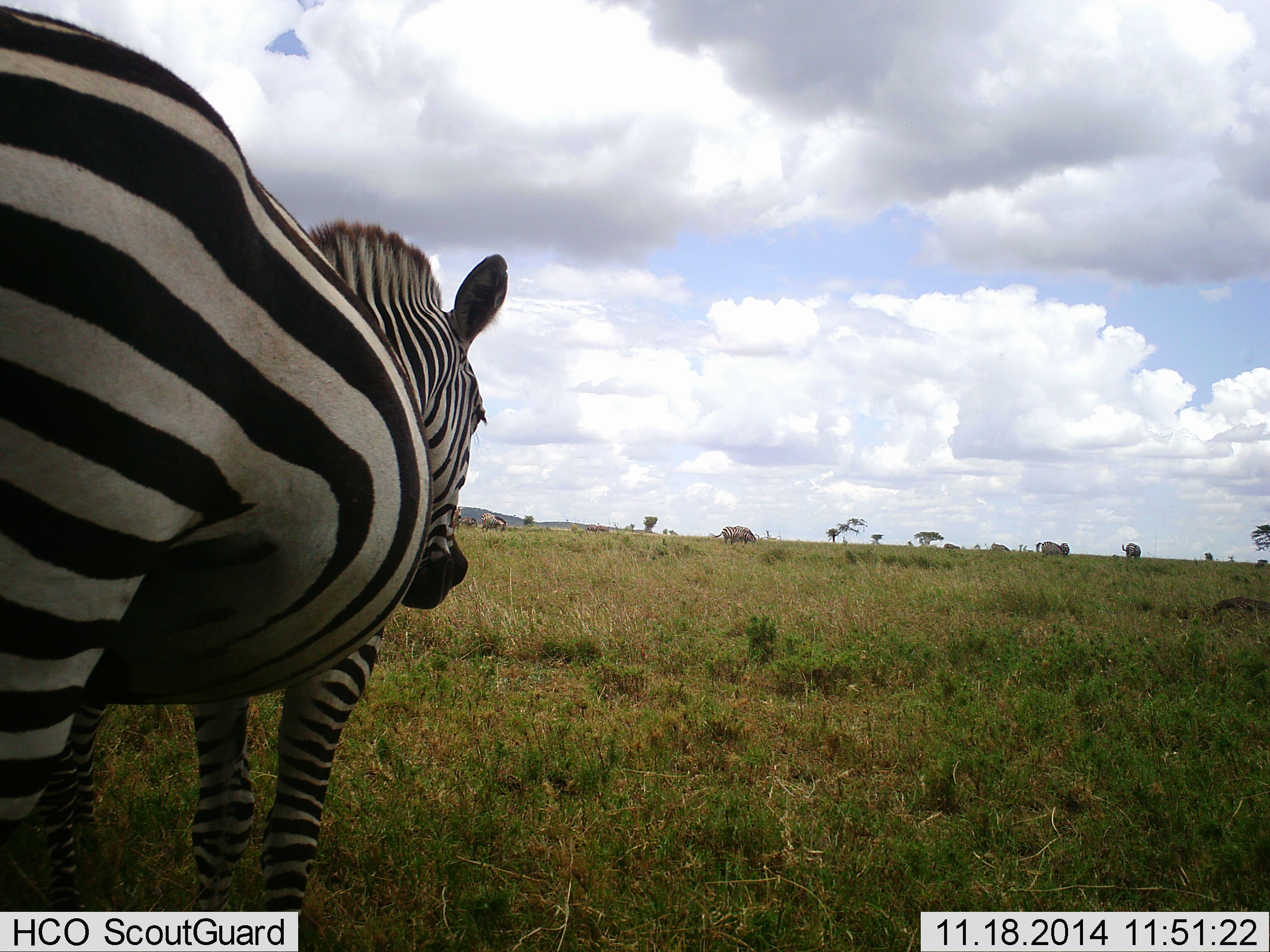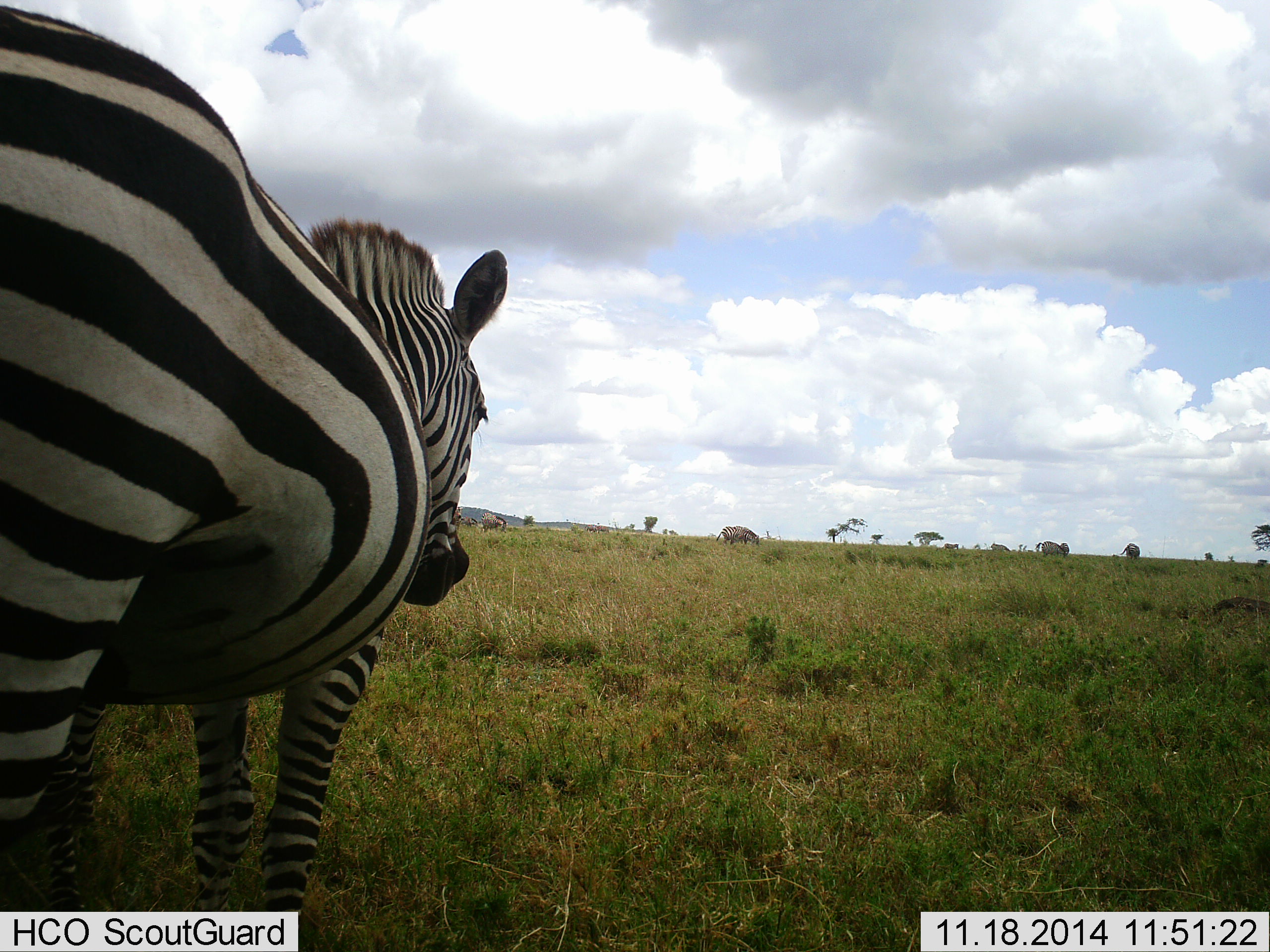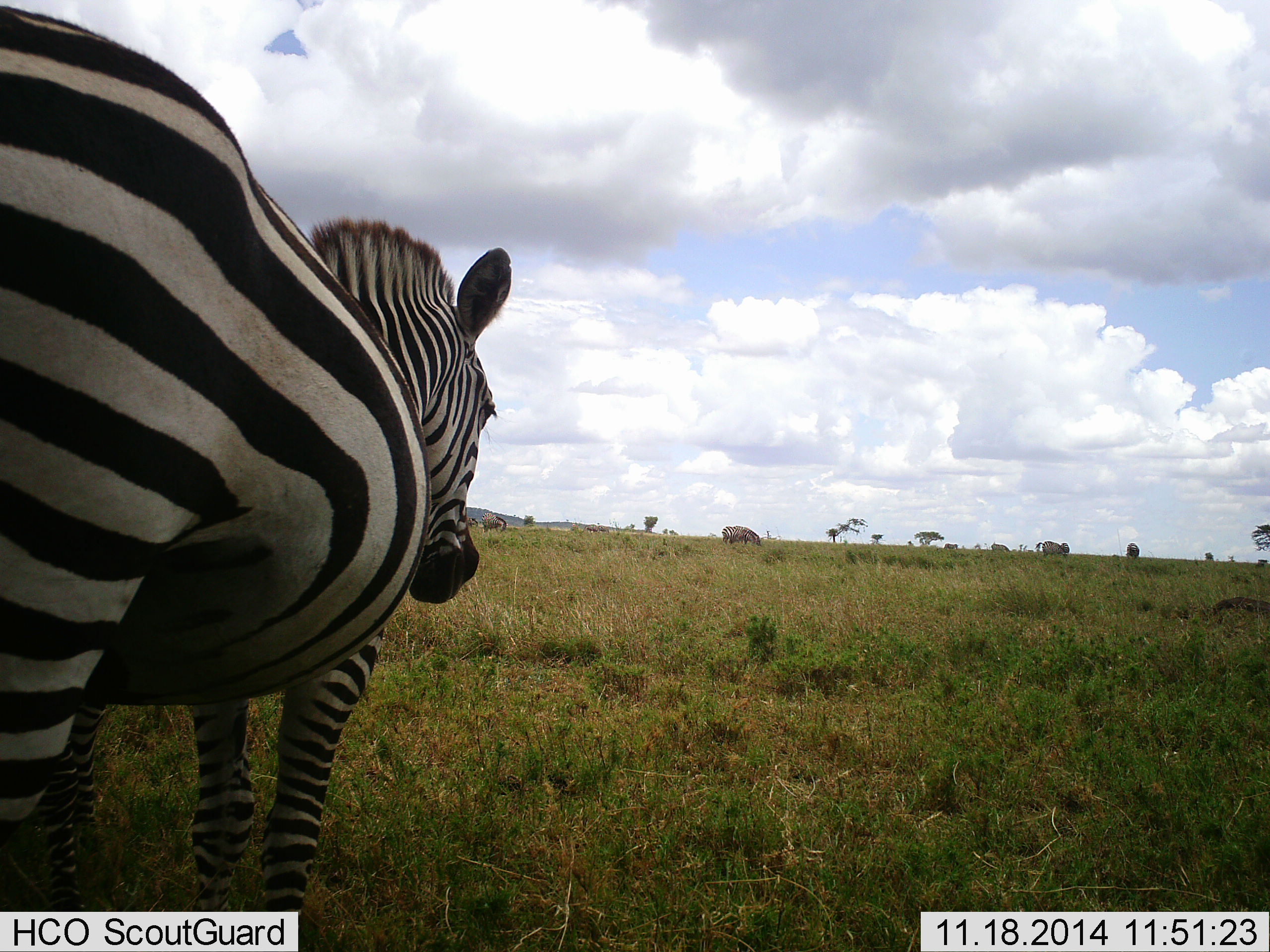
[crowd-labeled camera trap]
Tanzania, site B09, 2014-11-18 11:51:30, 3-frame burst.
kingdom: Animalia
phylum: Chordata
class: Mammalia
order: Perissodactyla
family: Equidae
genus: Equus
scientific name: Equus quagga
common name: plains zebra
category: zebra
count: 1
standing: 91%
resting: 0%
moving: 0%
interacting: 0%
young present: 0%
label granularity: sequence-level